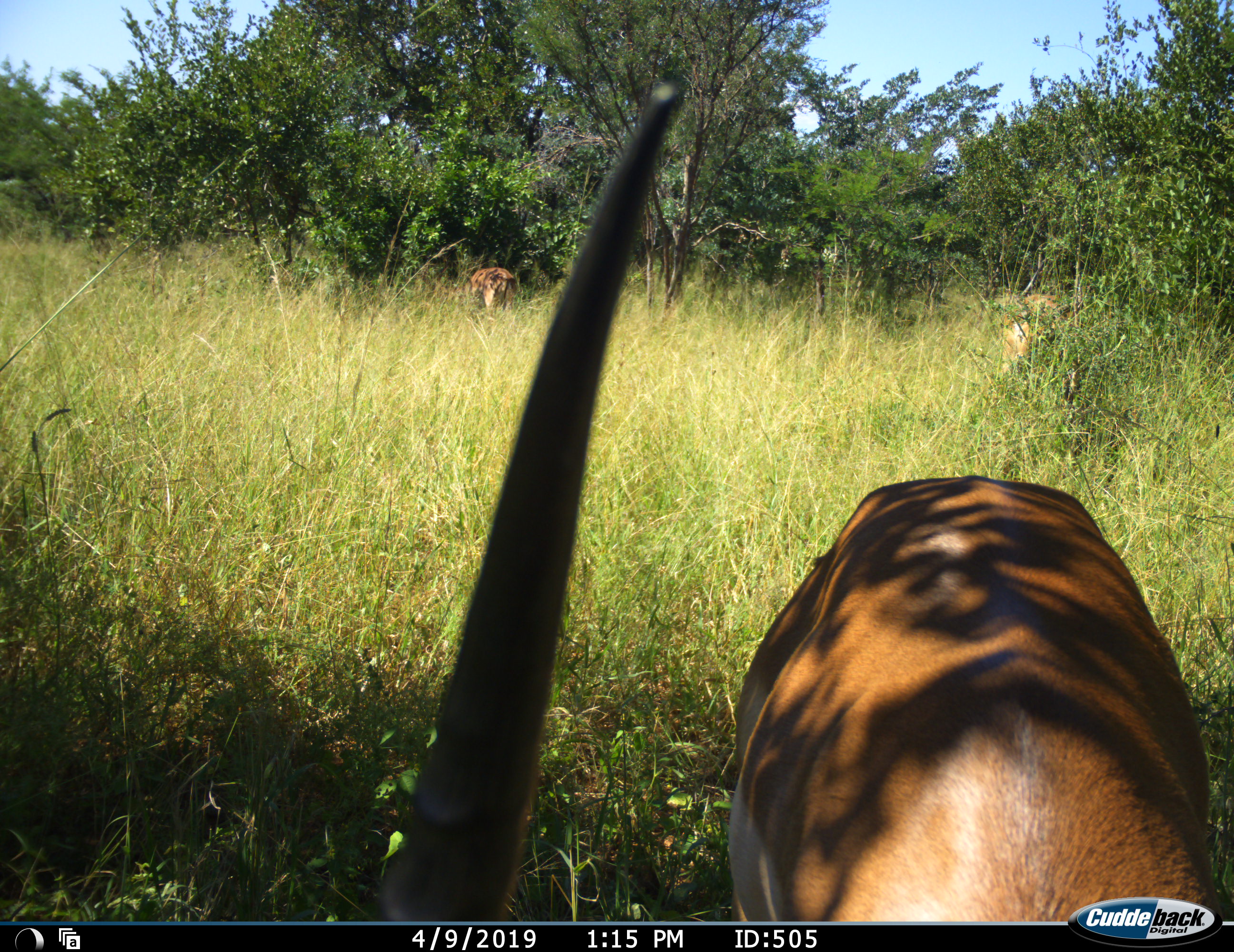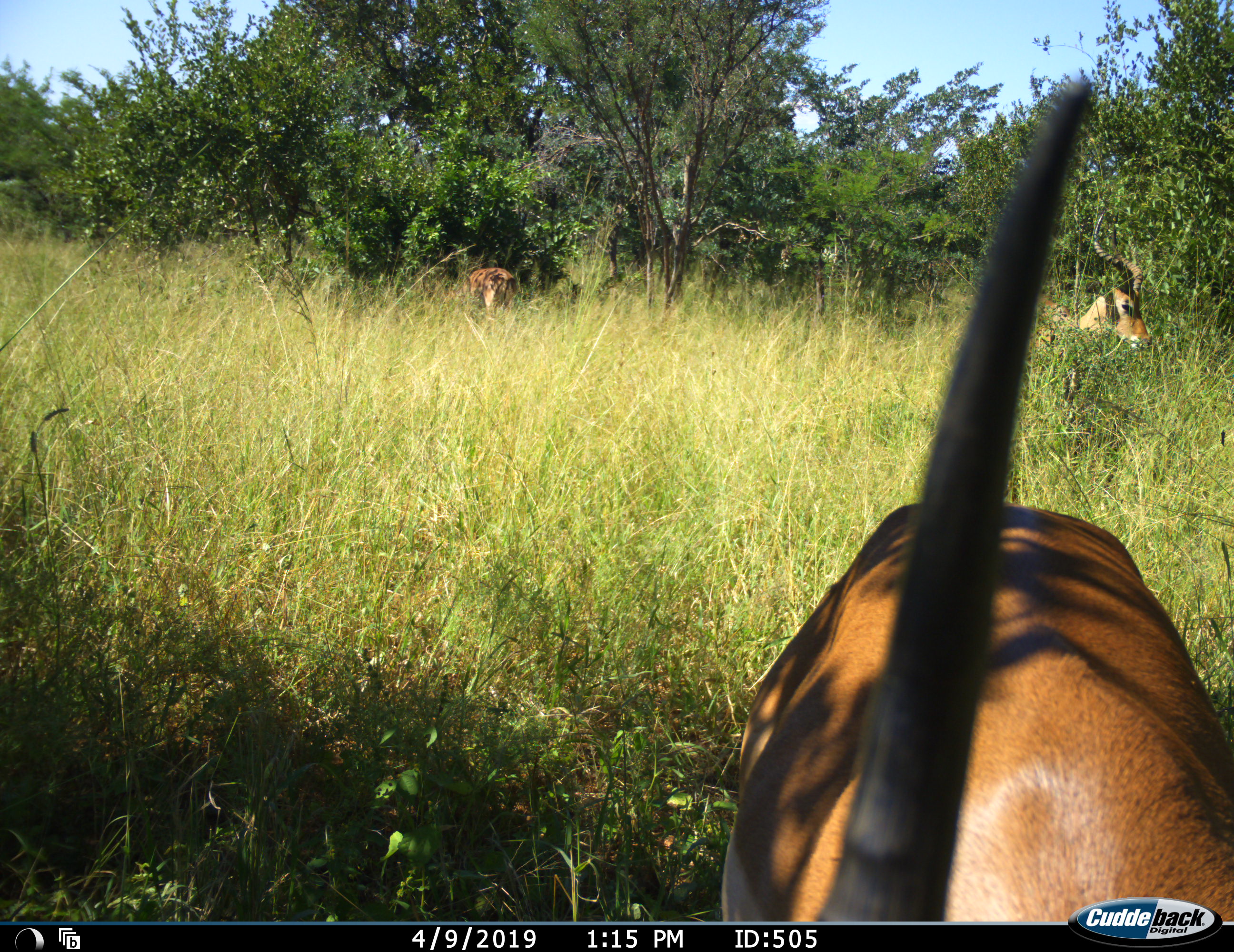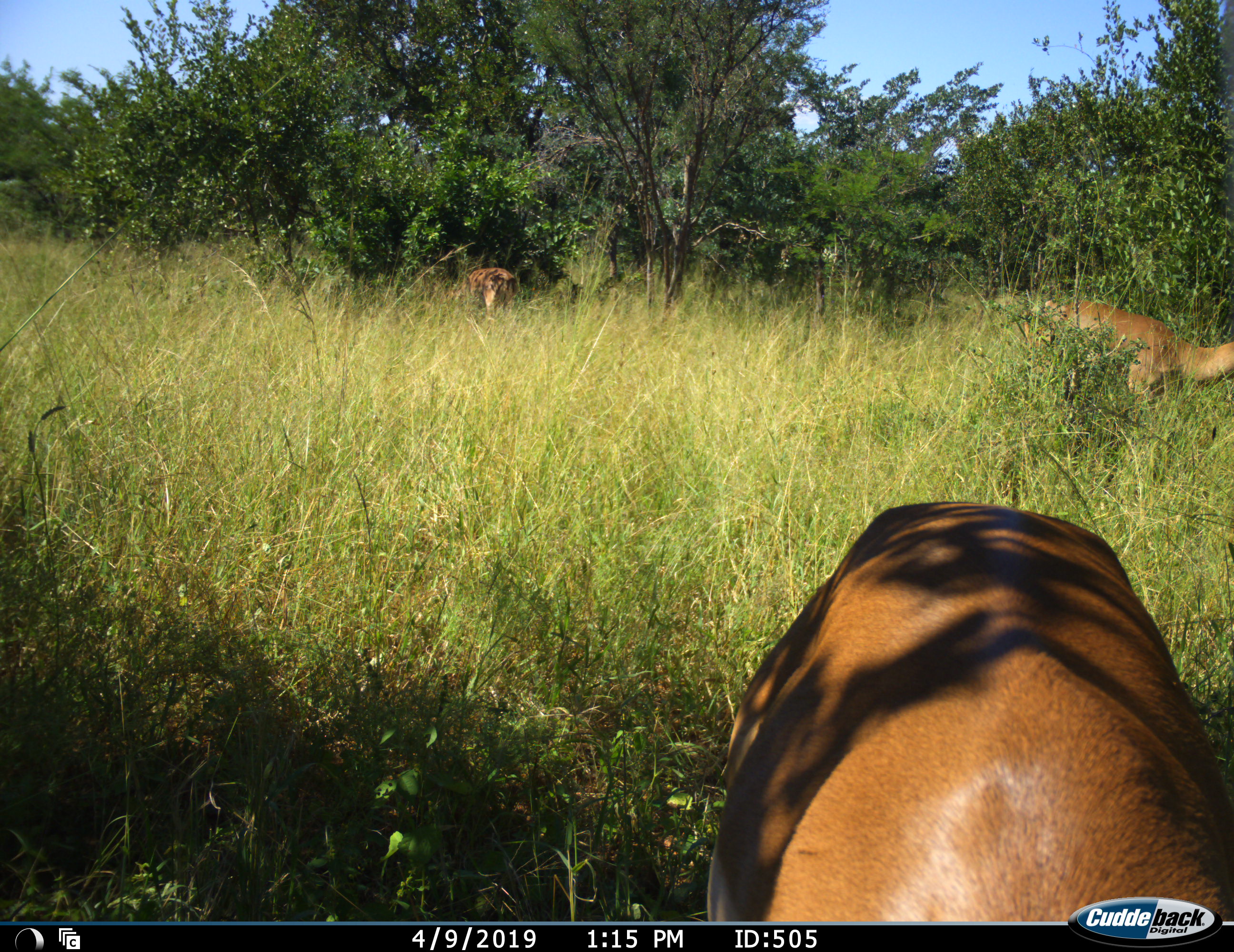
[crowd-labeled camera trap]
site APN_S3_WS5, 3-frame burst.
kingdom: Animalia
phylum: Chordata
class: Mammalia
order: Artiodactyla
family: Bovidae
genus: Aepyceros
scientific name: Aepyceros melampus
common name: impala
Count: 3.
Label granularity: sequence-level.